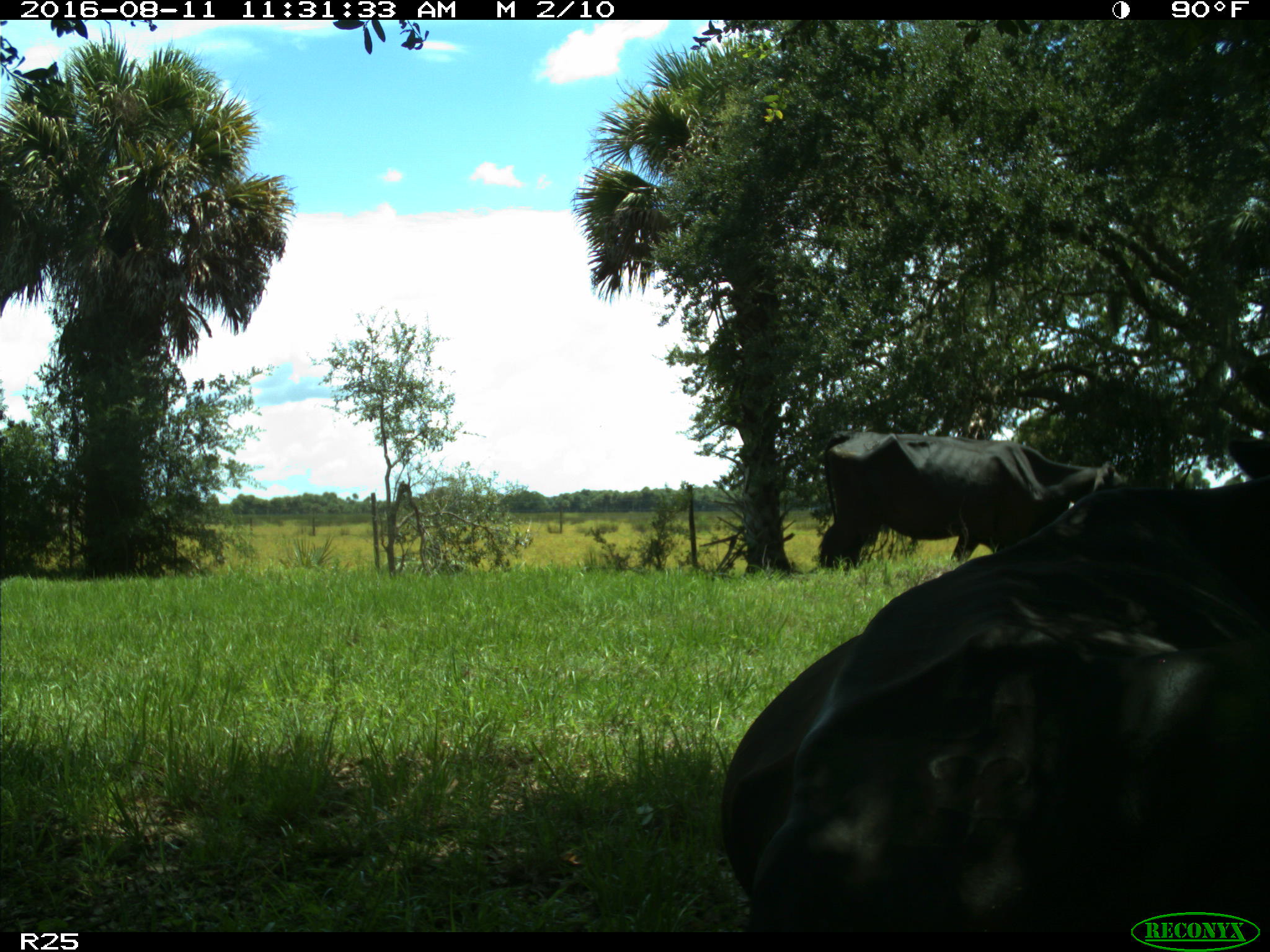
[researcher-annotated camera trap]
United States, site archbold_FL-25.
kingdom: Animalia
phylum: Chordata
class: Mammalia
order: Artiodactyla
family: Bovidae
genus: Bos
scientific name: Bos taurus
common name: domestic cow